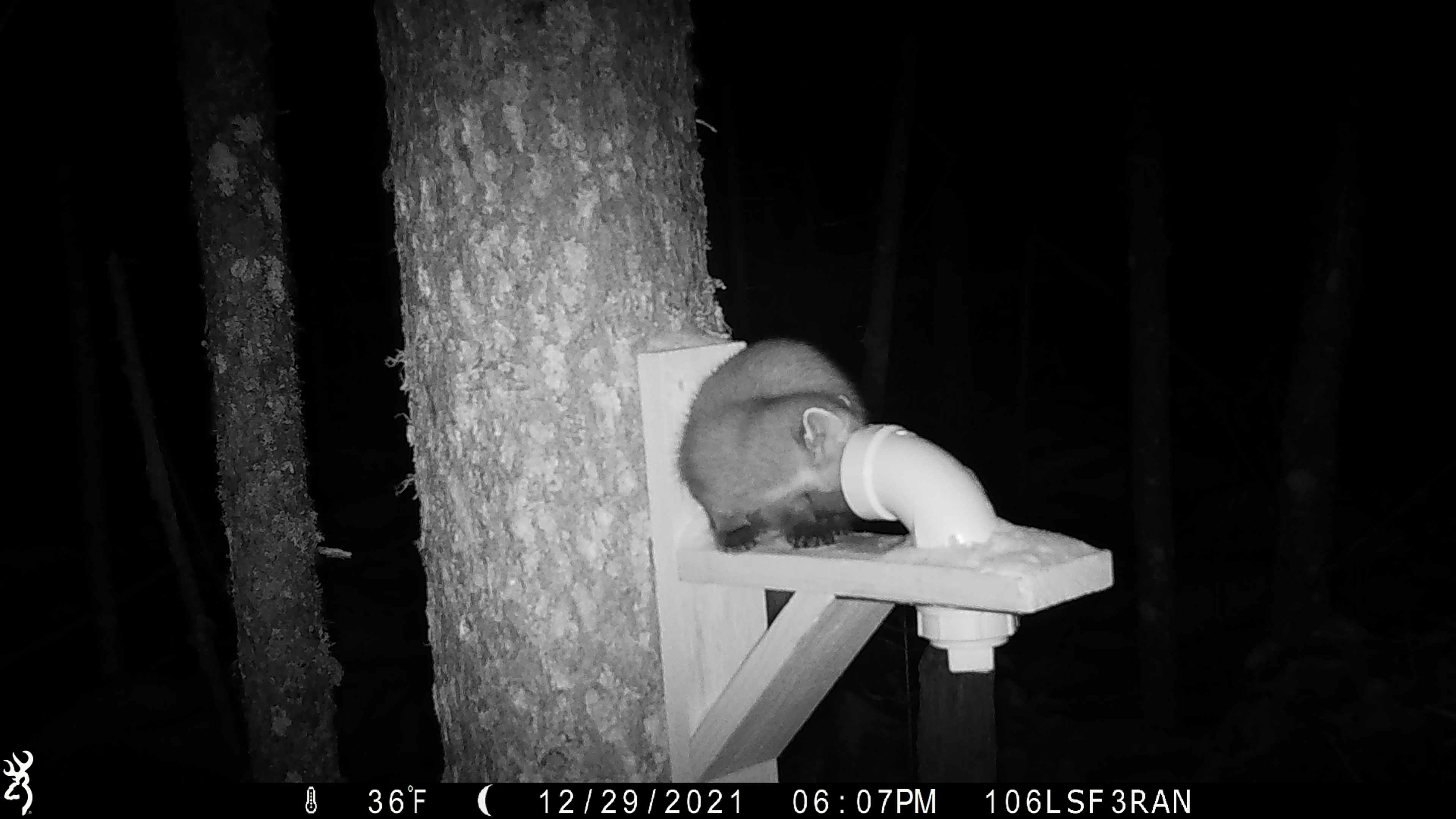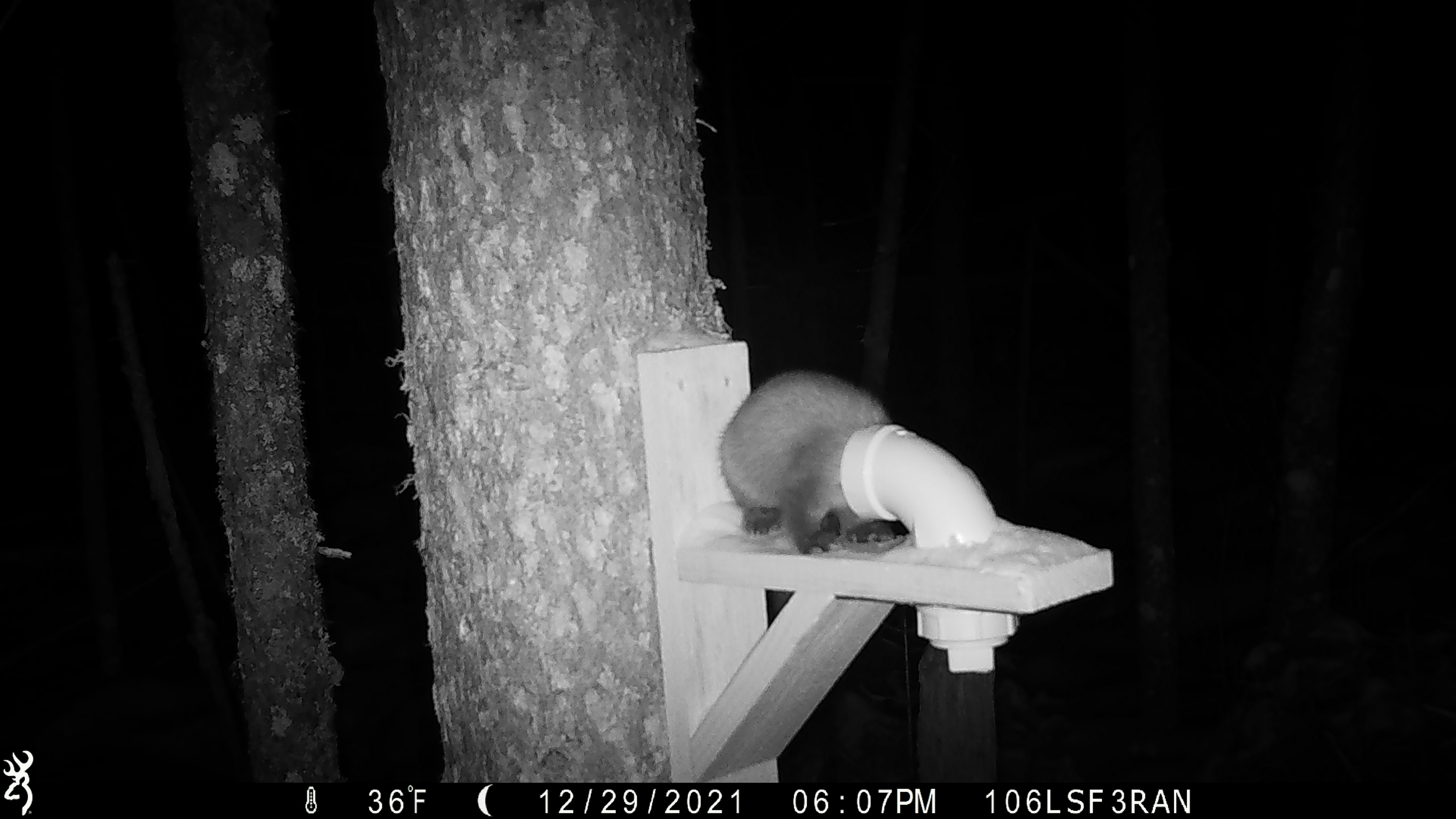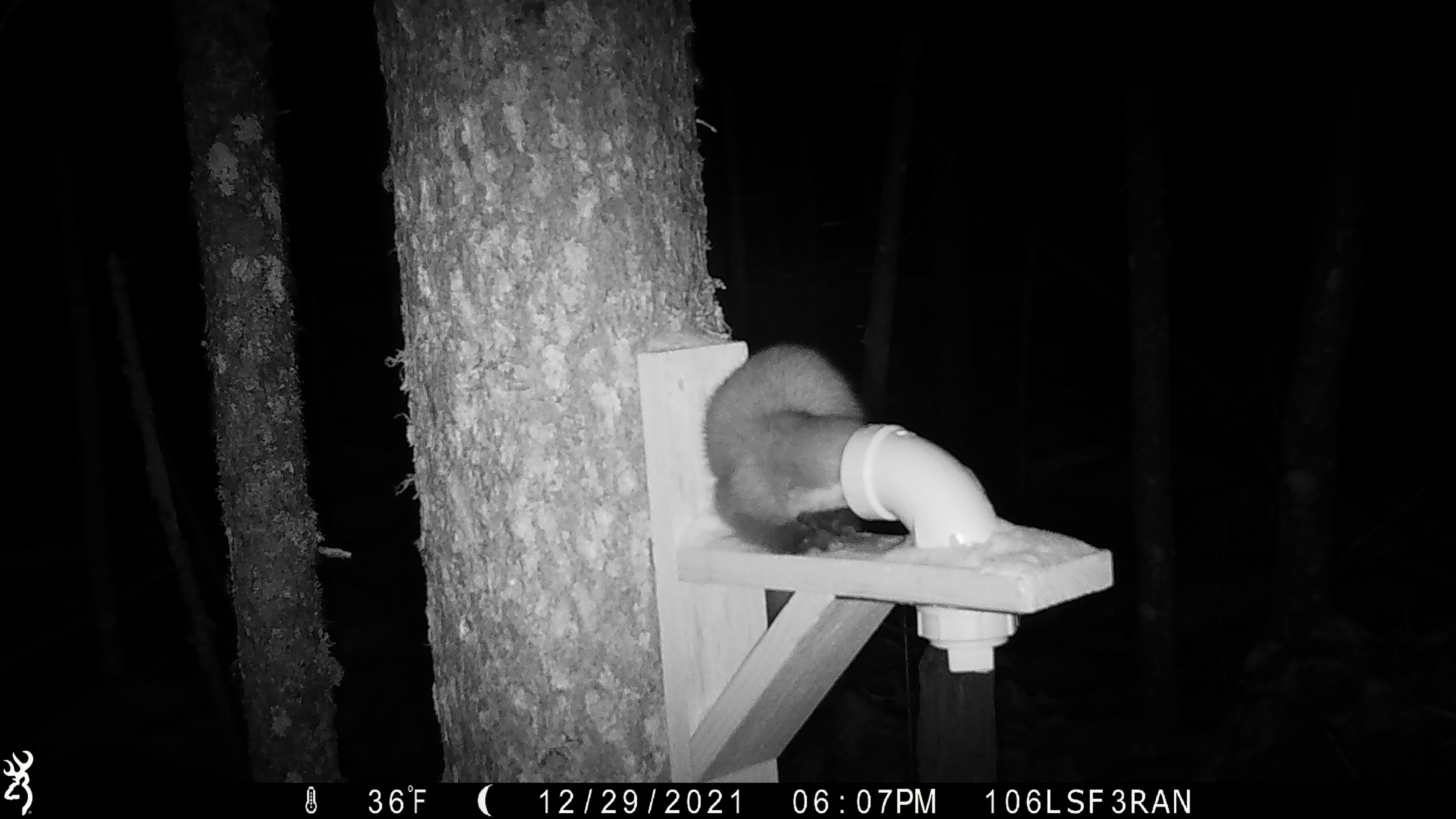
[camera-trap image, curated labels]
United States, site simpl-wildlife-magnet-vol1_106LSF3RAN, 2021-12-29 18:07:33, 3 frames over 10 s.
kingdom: Animalia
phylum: Chordata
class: Mammalia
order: Carnivora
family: Mustelidae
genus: Martes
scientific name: Martes americana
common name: american marten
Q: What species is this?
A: American marten (Martes americana).